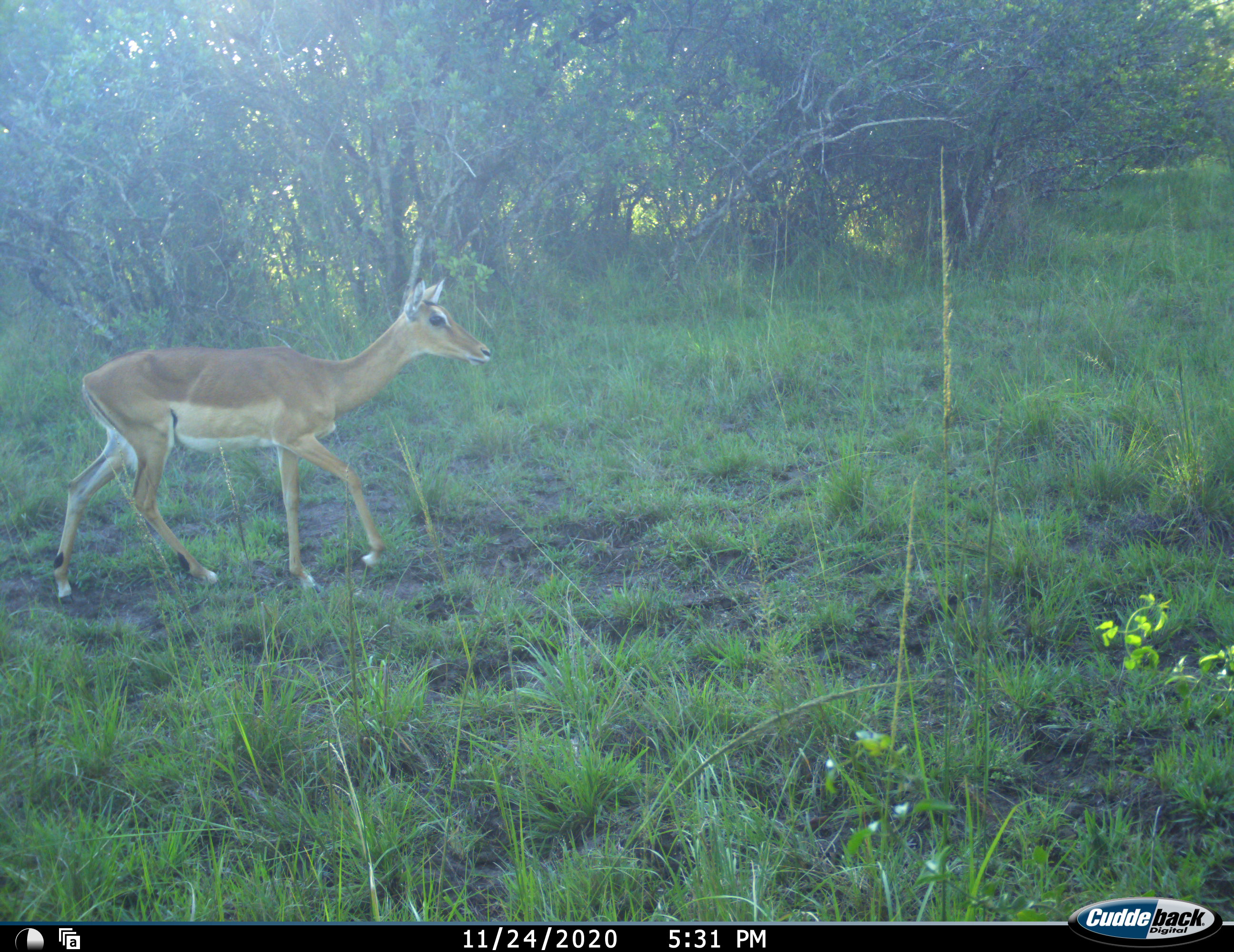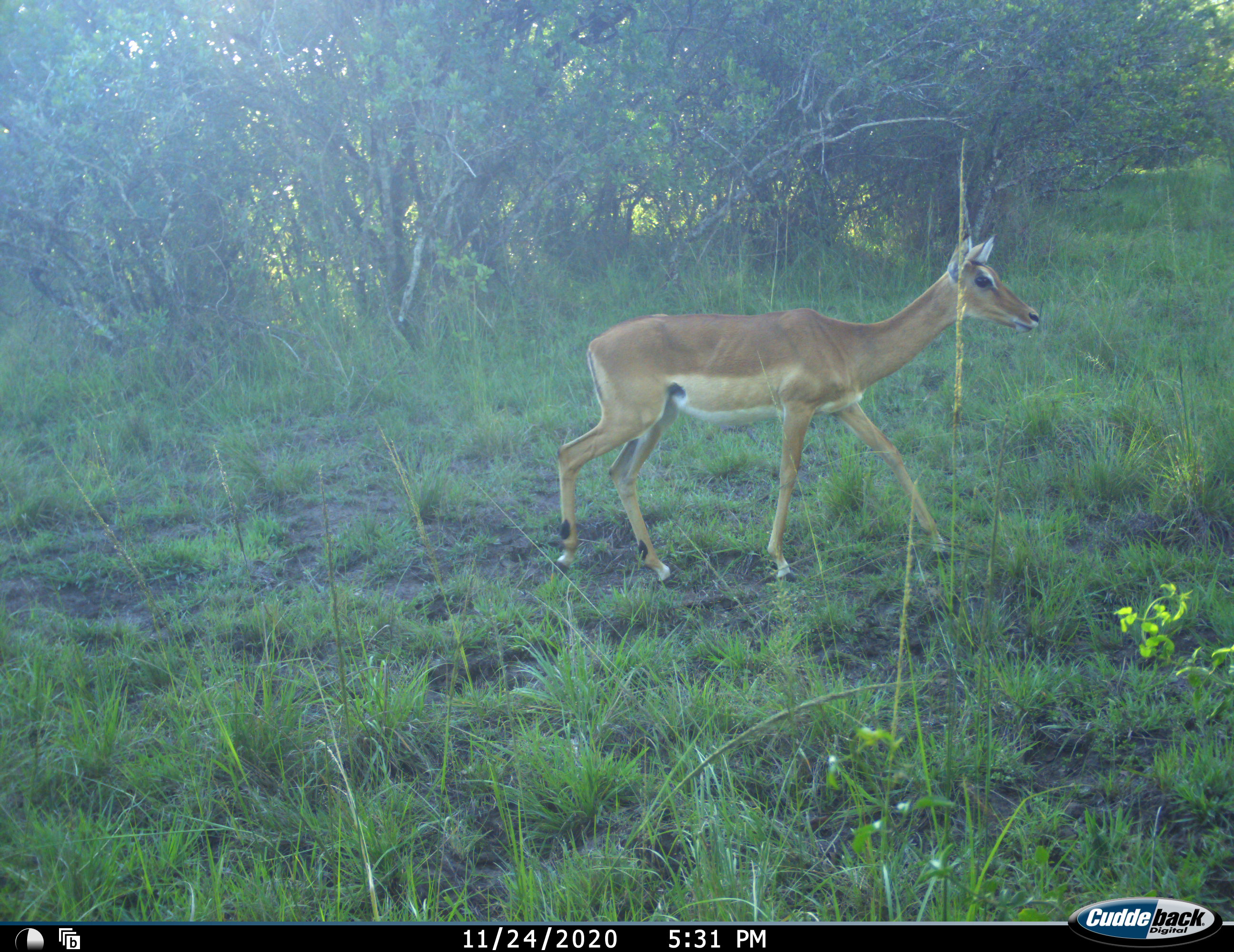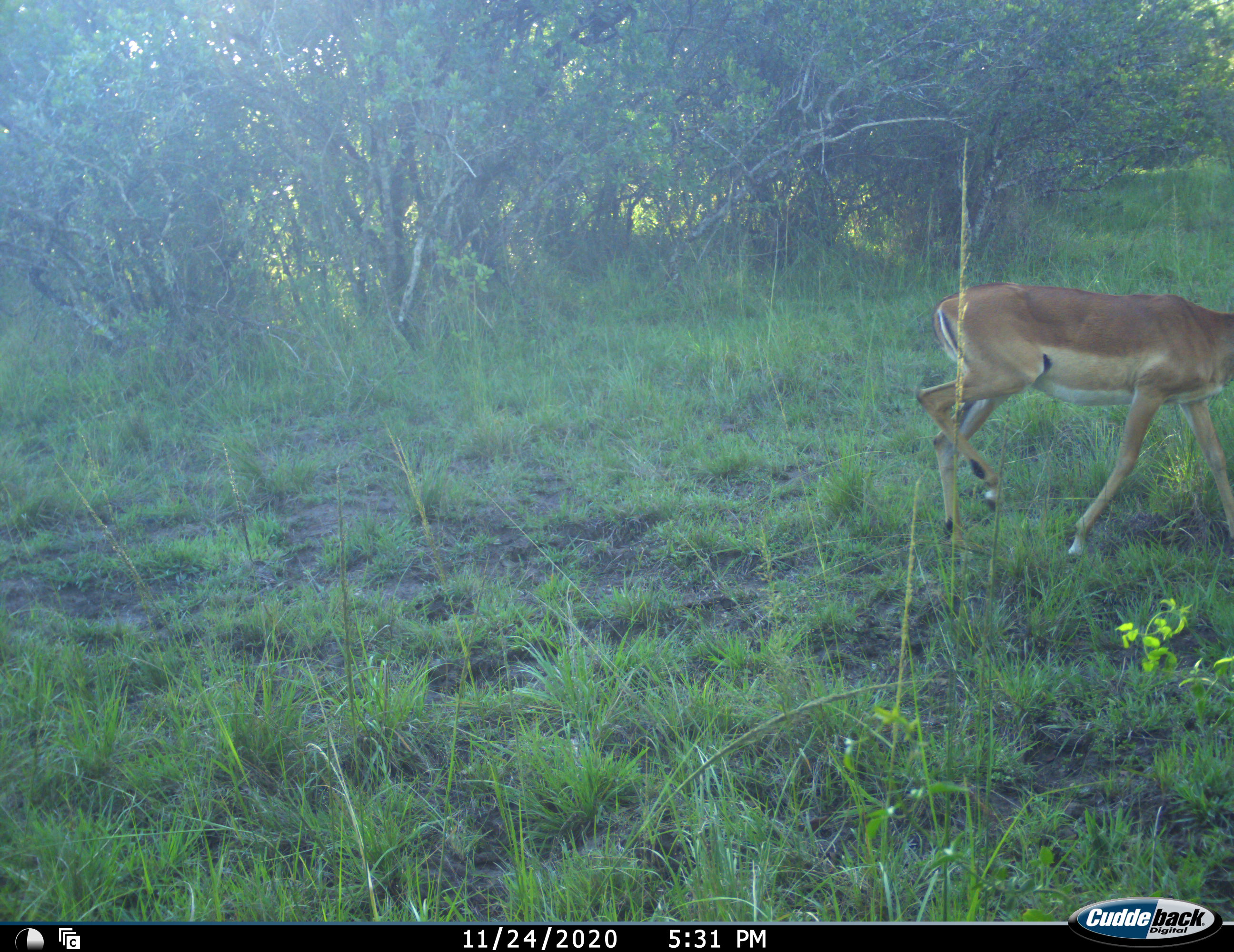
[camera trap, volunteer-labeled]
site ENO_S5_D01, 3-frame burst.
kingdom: Animalia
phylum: Chordata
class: Mammalia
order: Artiodactyla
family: Bovidae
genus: Aepyceros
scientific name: Aepyceros melampus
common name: impala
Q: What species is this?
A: Impala (Aepyceros melampus).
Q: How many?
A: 1.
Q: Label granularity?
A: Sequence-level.